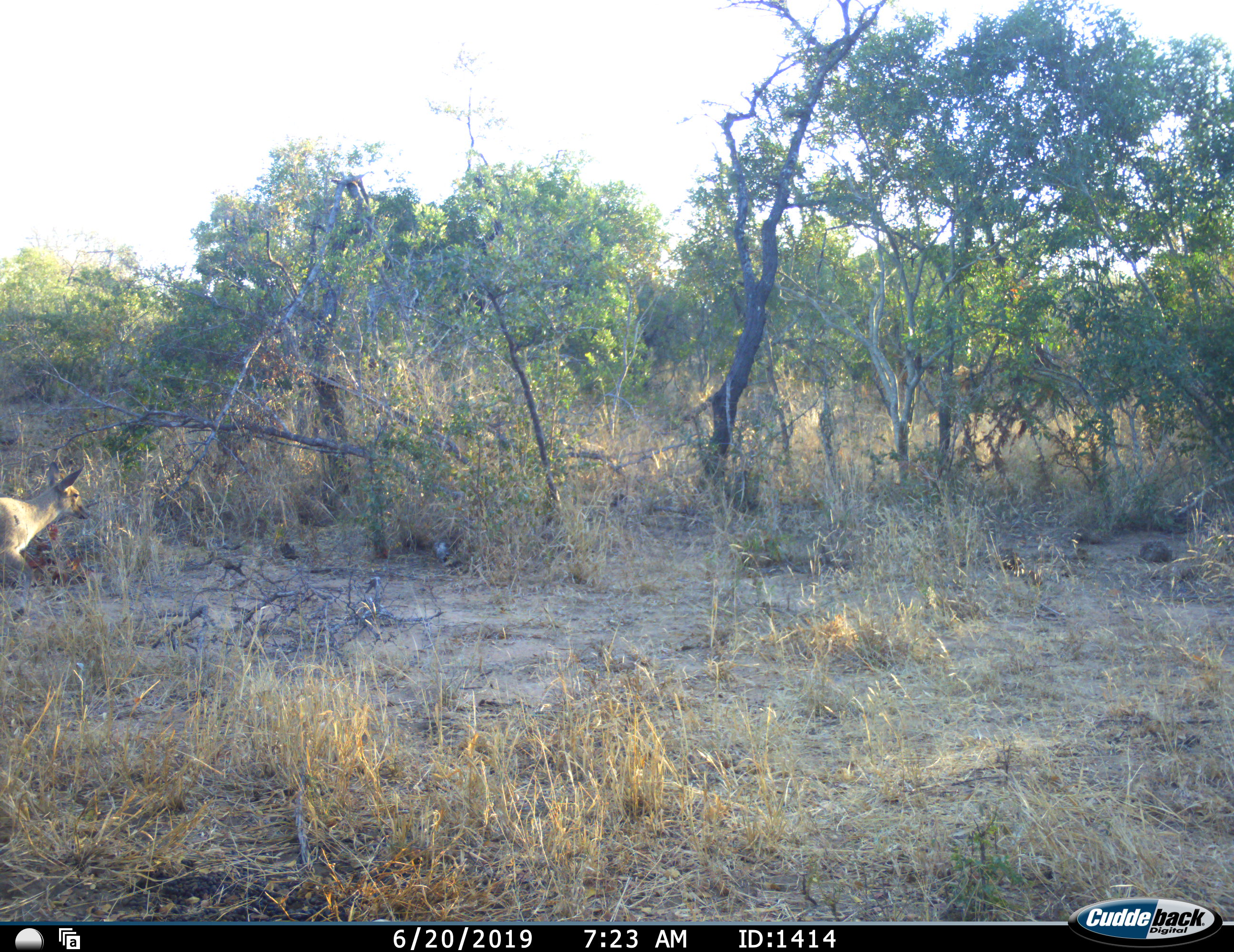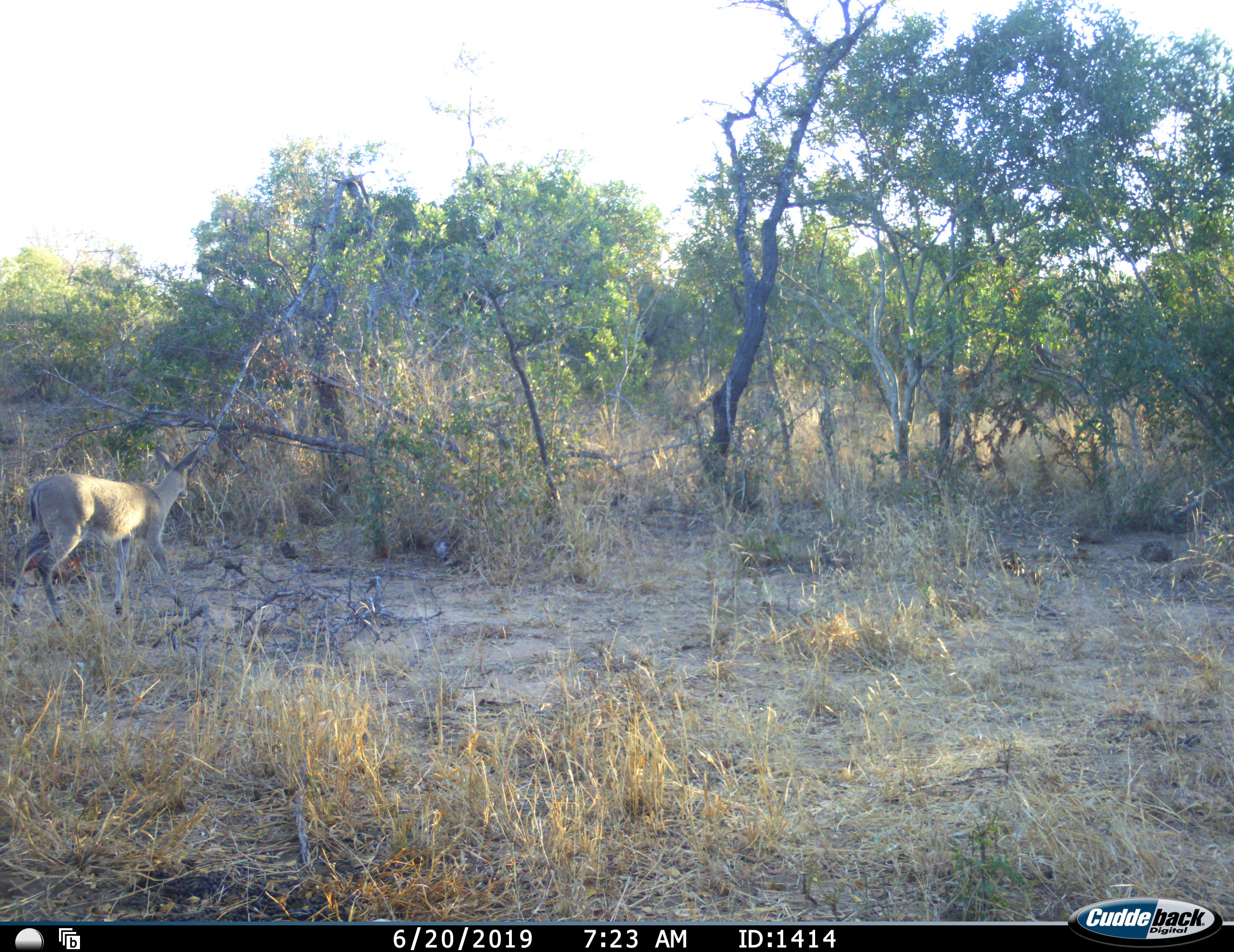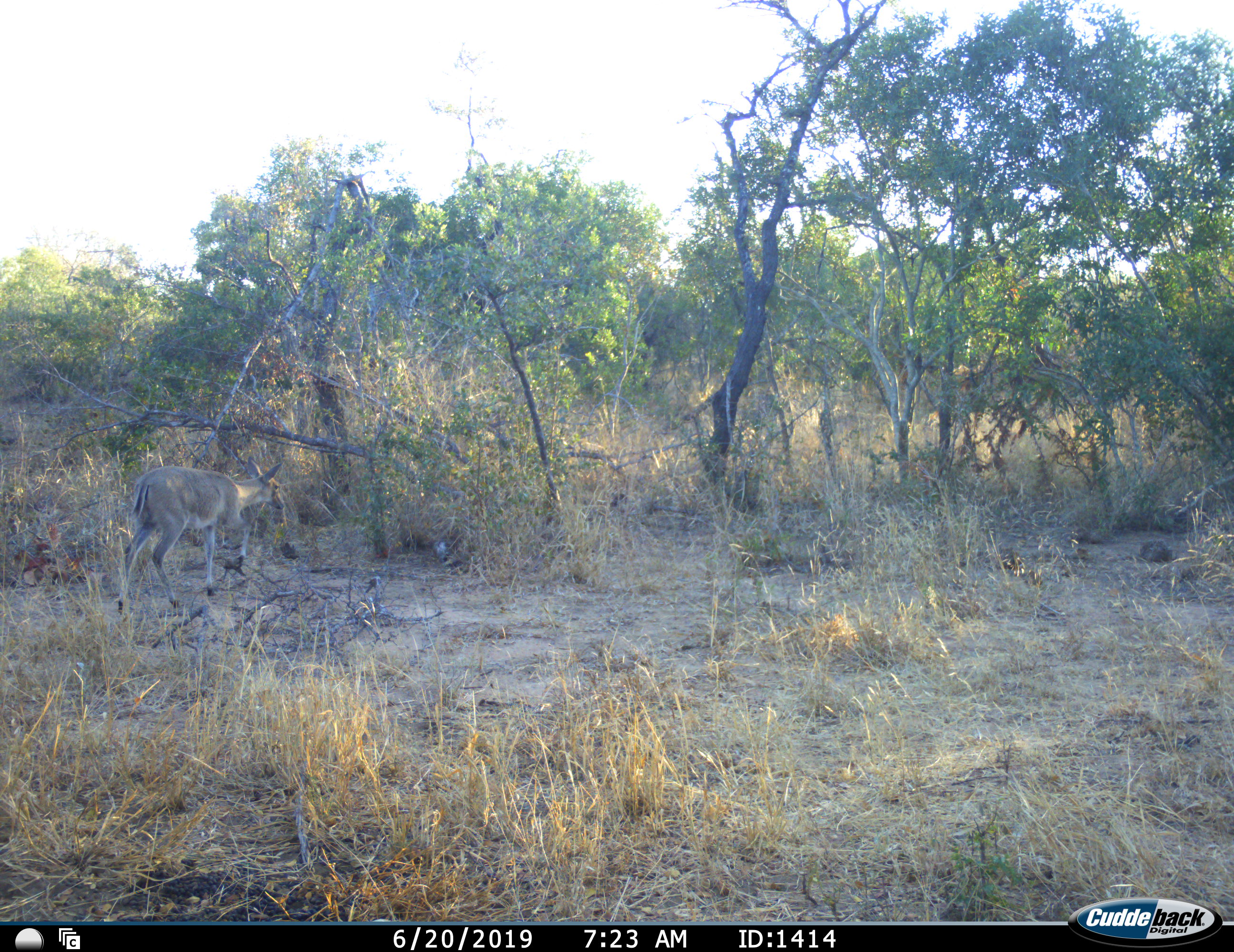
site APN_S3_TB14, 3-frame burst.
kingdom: Animalia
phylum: Chordata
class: Mammalia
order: Artiodactyla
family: Bovidae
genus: Sylvicapra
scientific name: Sylvicapra grimmia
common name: common duiker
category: duikercommongrey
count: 1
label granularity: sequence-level